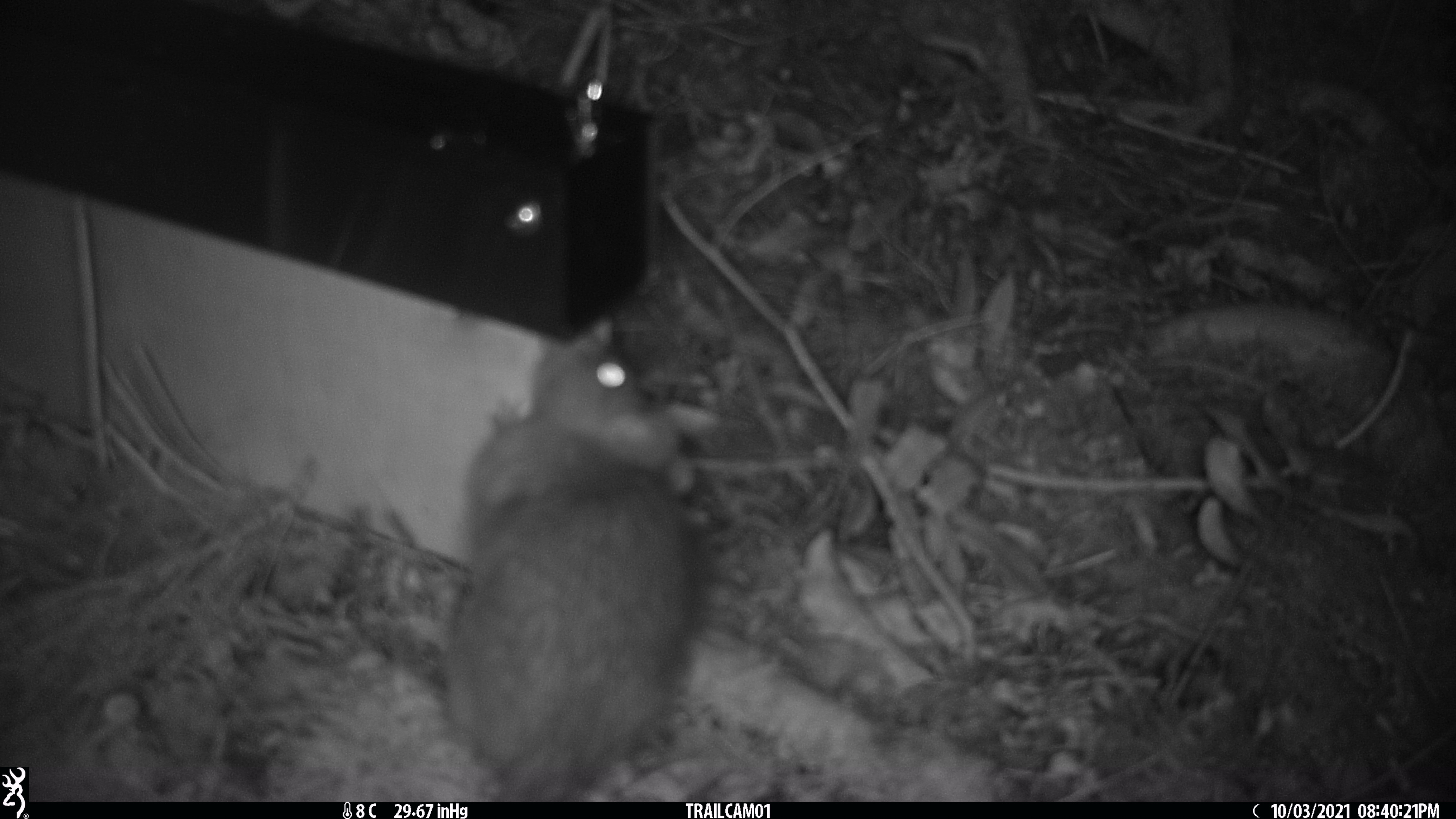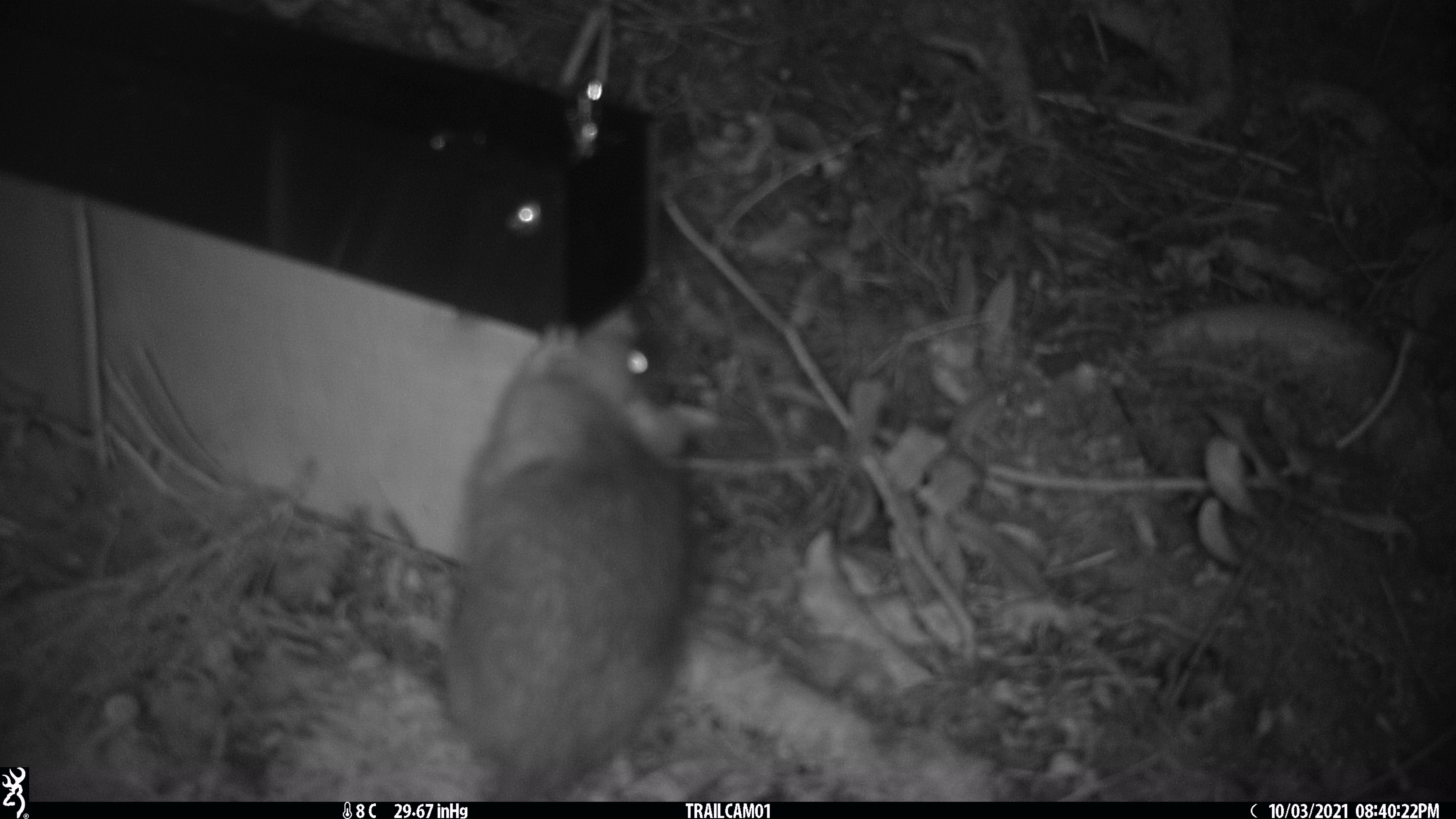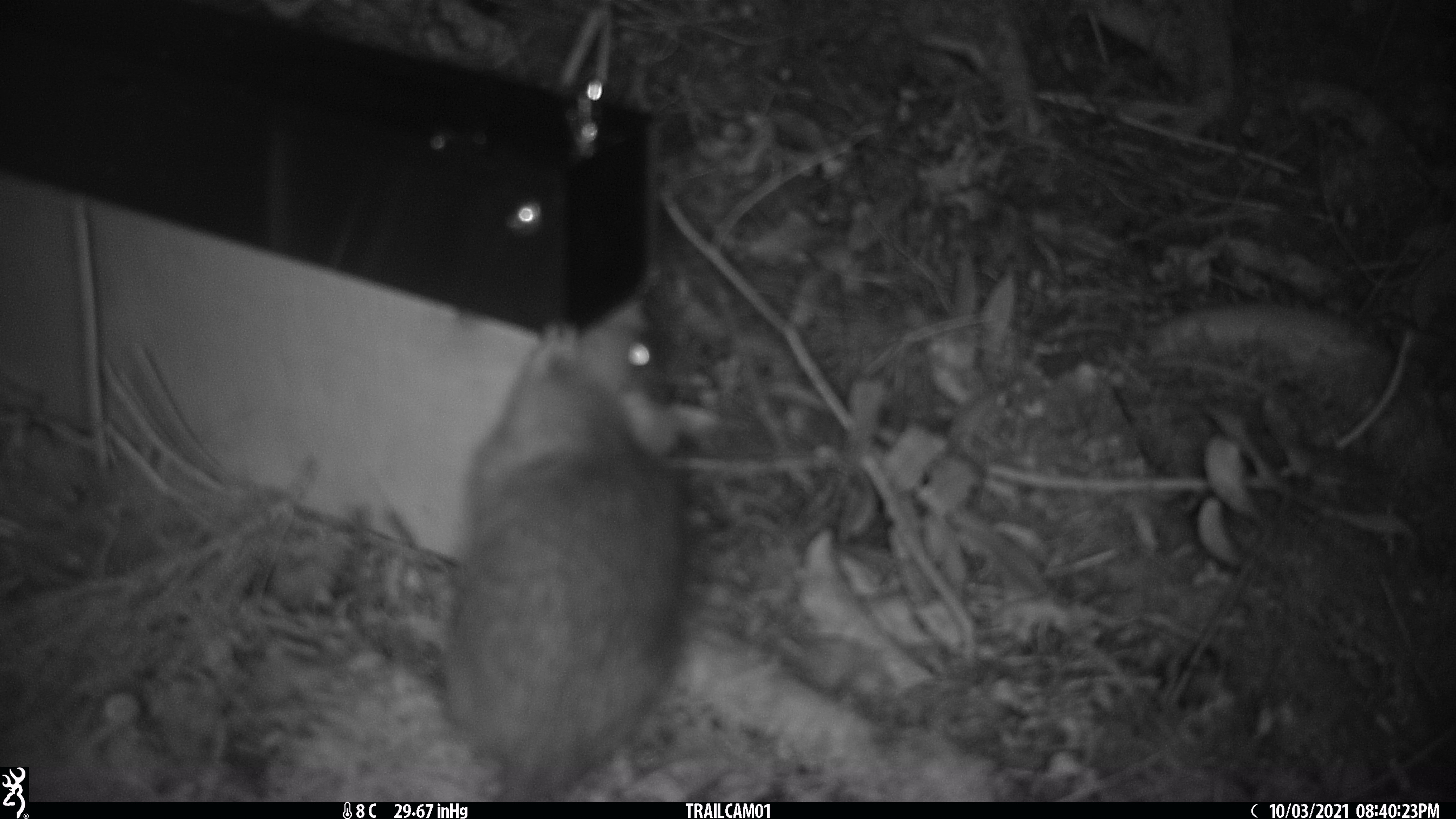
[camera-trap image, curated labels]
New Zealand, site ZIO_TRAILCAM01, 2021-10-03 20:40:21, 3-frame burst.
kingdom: Animalia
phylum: Chordata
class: Mammalia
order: Rodentia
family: Muridae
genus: Rattus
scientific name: Rattus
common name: rat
Rat (Rattus).